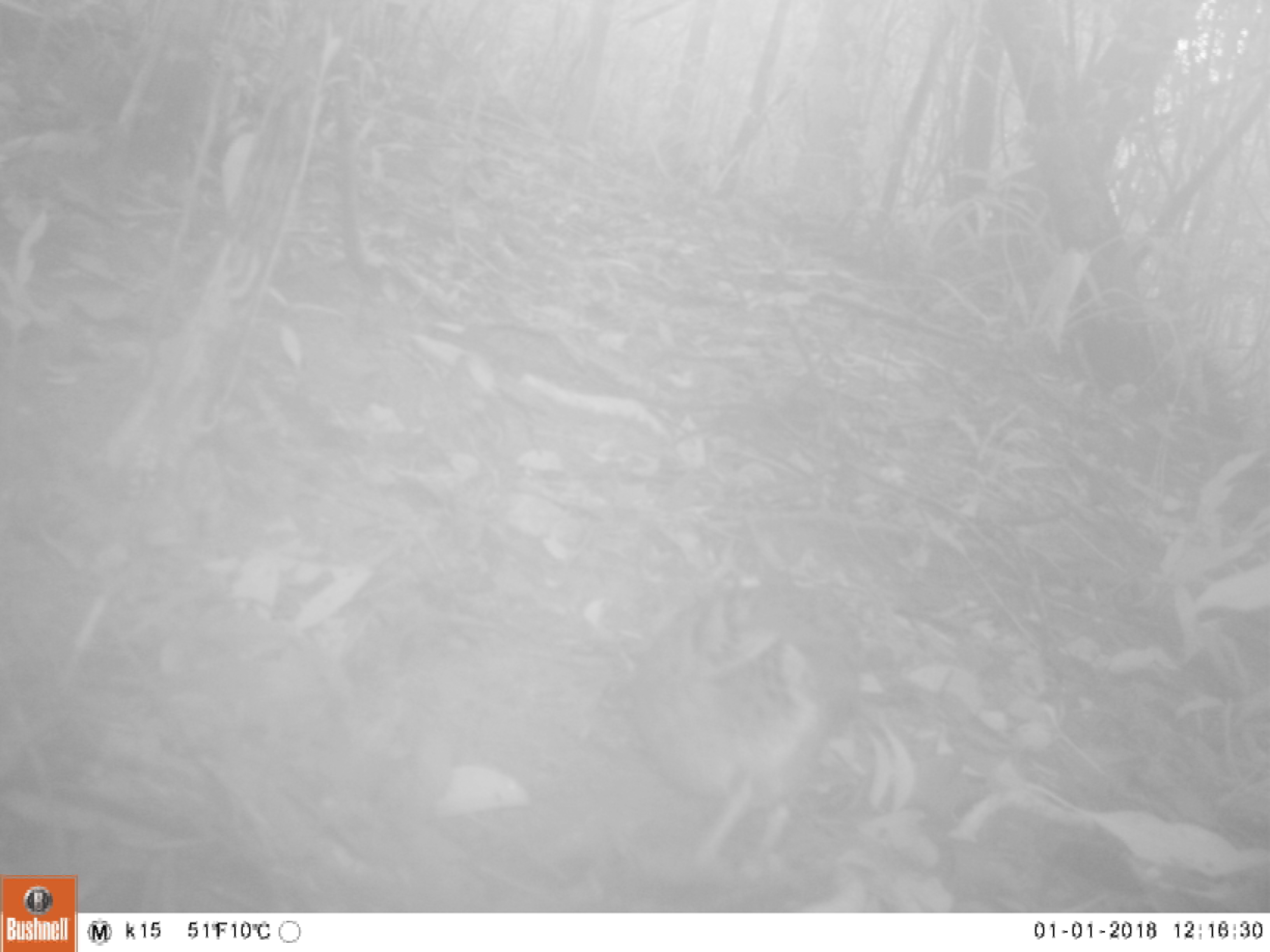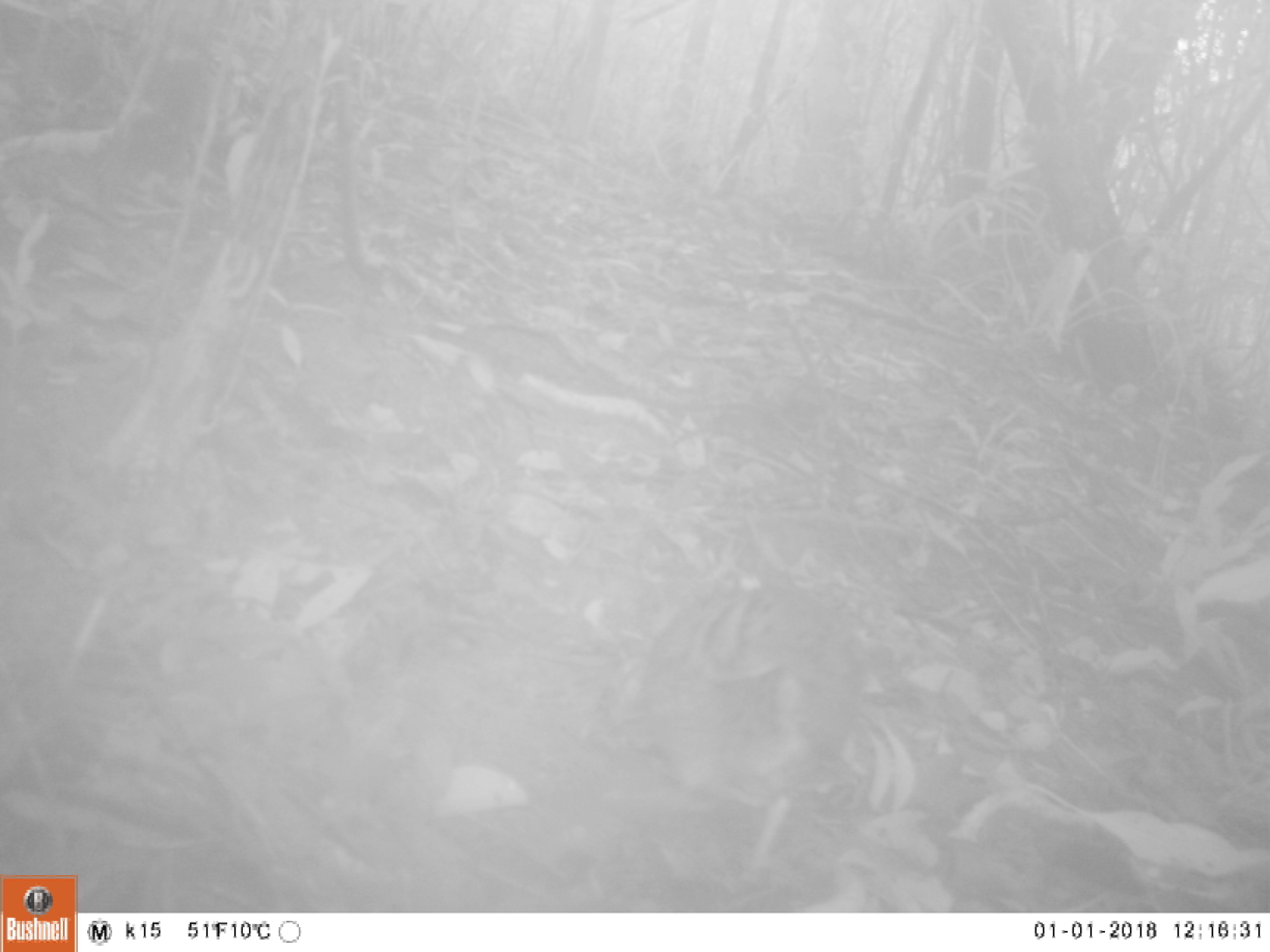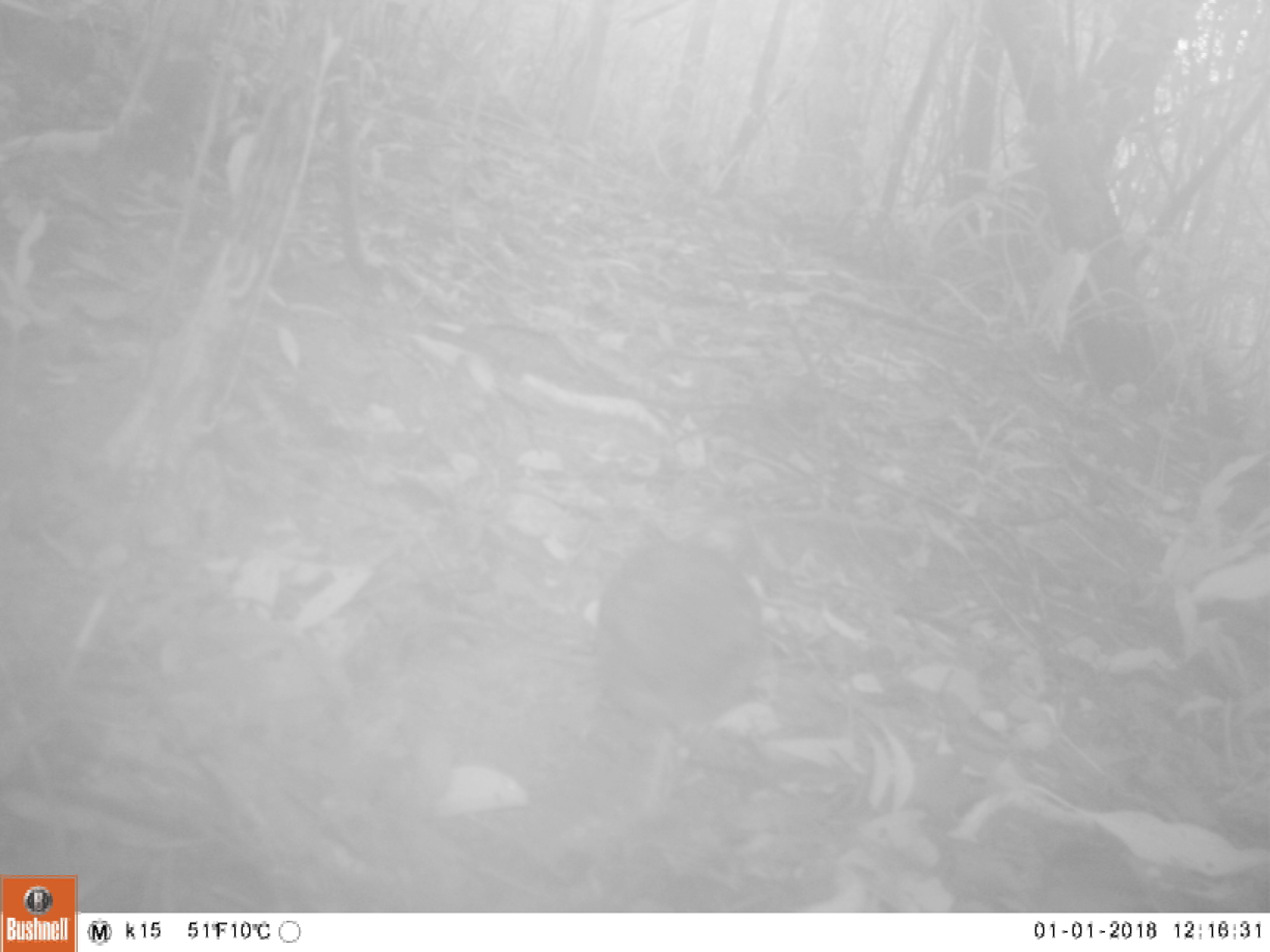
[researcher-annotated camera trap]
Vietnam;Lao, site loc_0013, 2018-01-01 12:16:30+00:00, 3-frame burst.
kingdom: Animalia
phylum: Chordata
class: Aves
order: Galliformes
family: Phasianidae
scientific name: Phasianidae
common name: partridge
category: unidentified partridge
Unidentified partridge (partridge) (Phasianidae). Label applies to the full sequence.